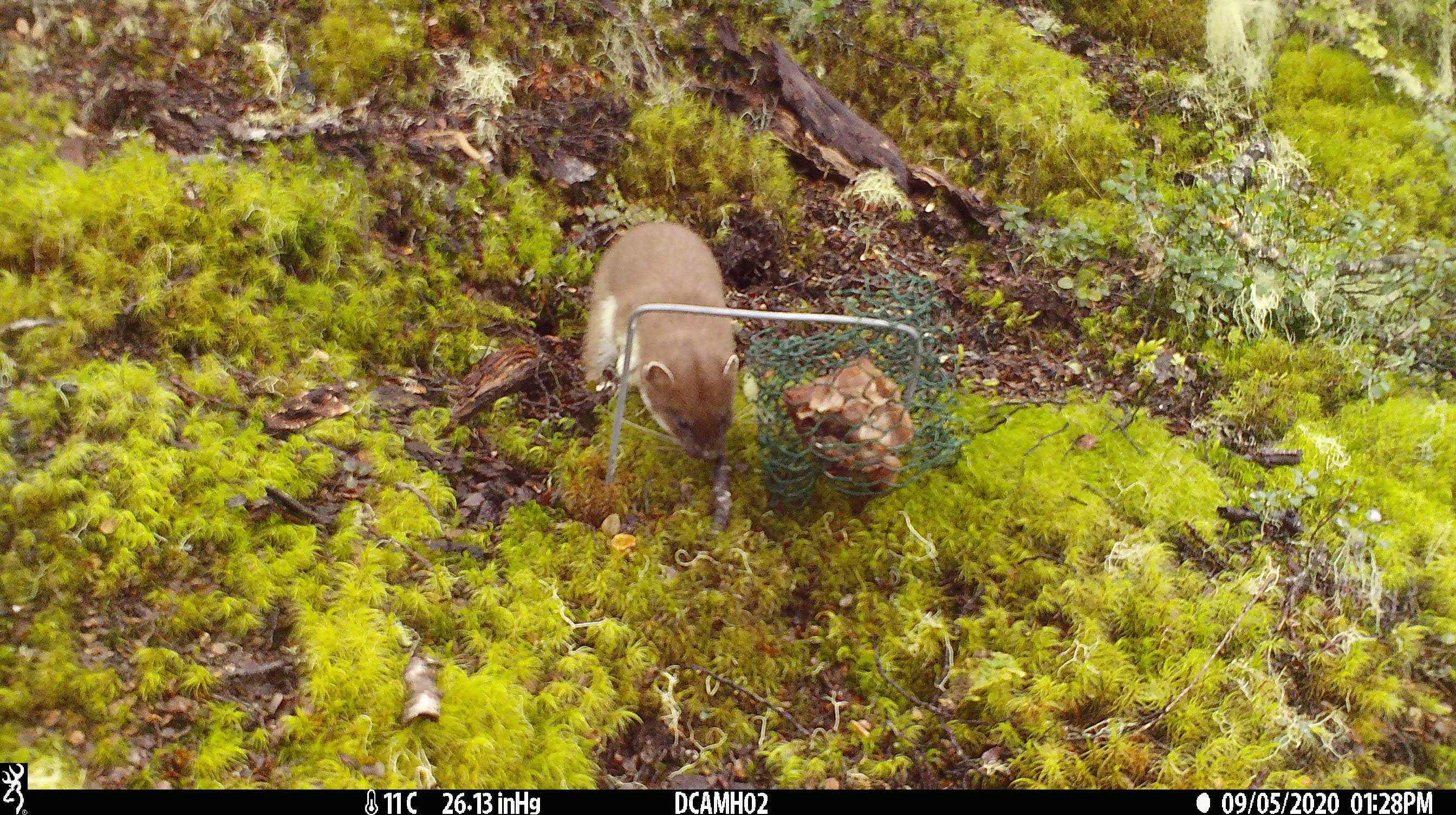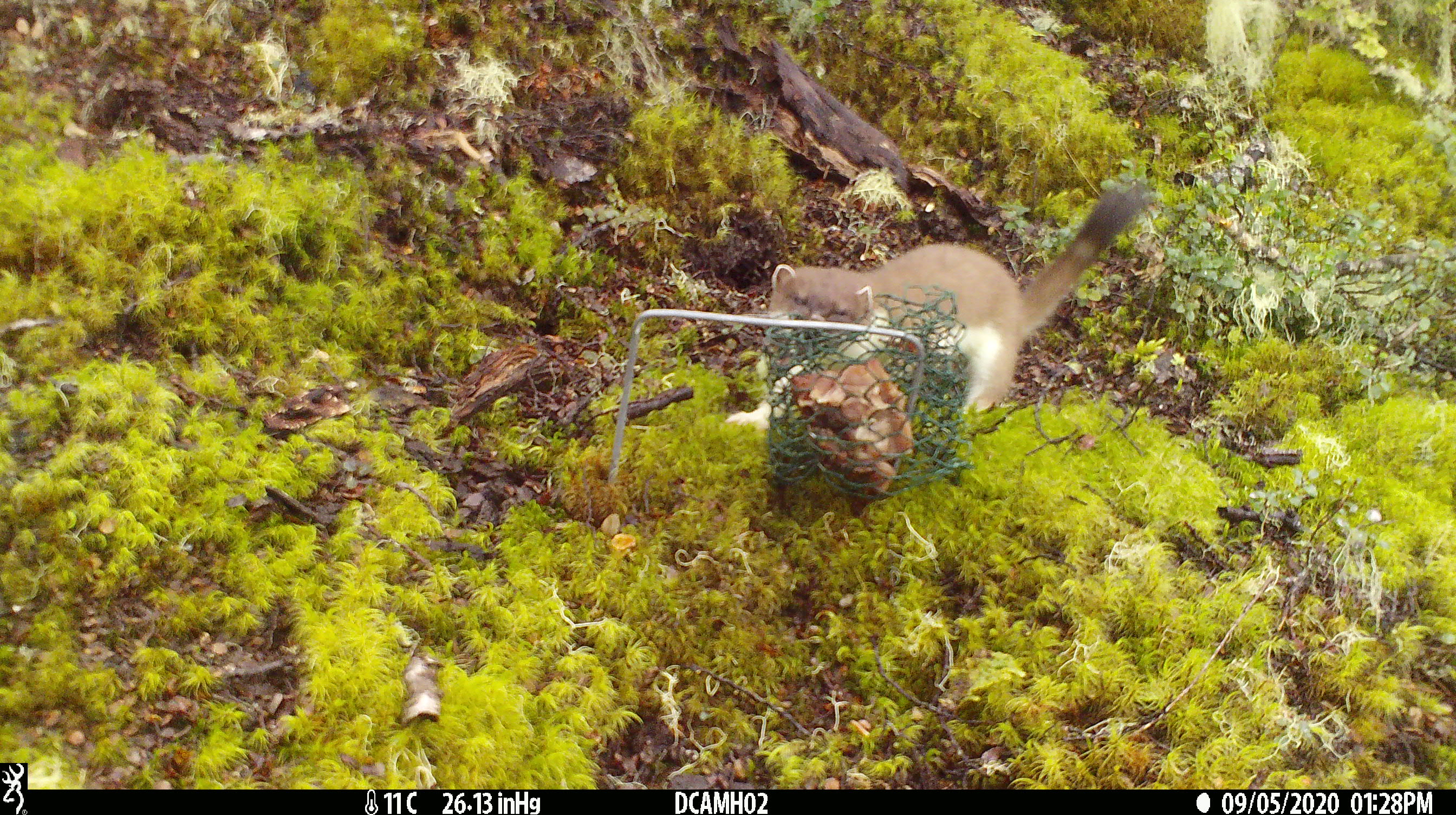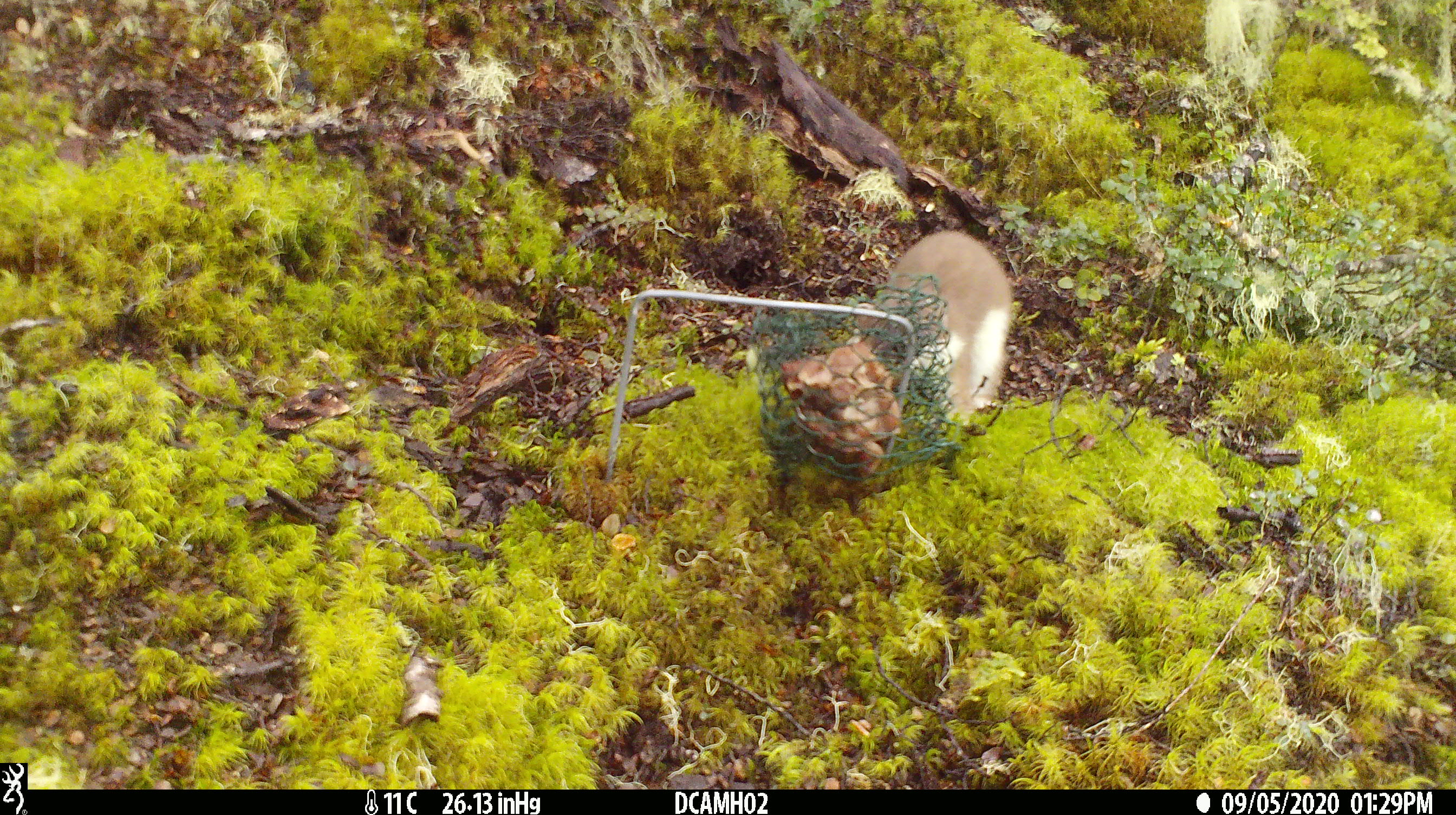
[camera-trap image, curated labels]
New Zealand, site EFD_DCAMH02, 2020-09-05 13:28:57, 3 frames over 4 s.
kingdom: Animalia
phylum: Chordata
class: Mammalia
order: Carnivora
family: Mustelidae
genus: Mustela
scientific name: Mustela erminea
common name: stoat